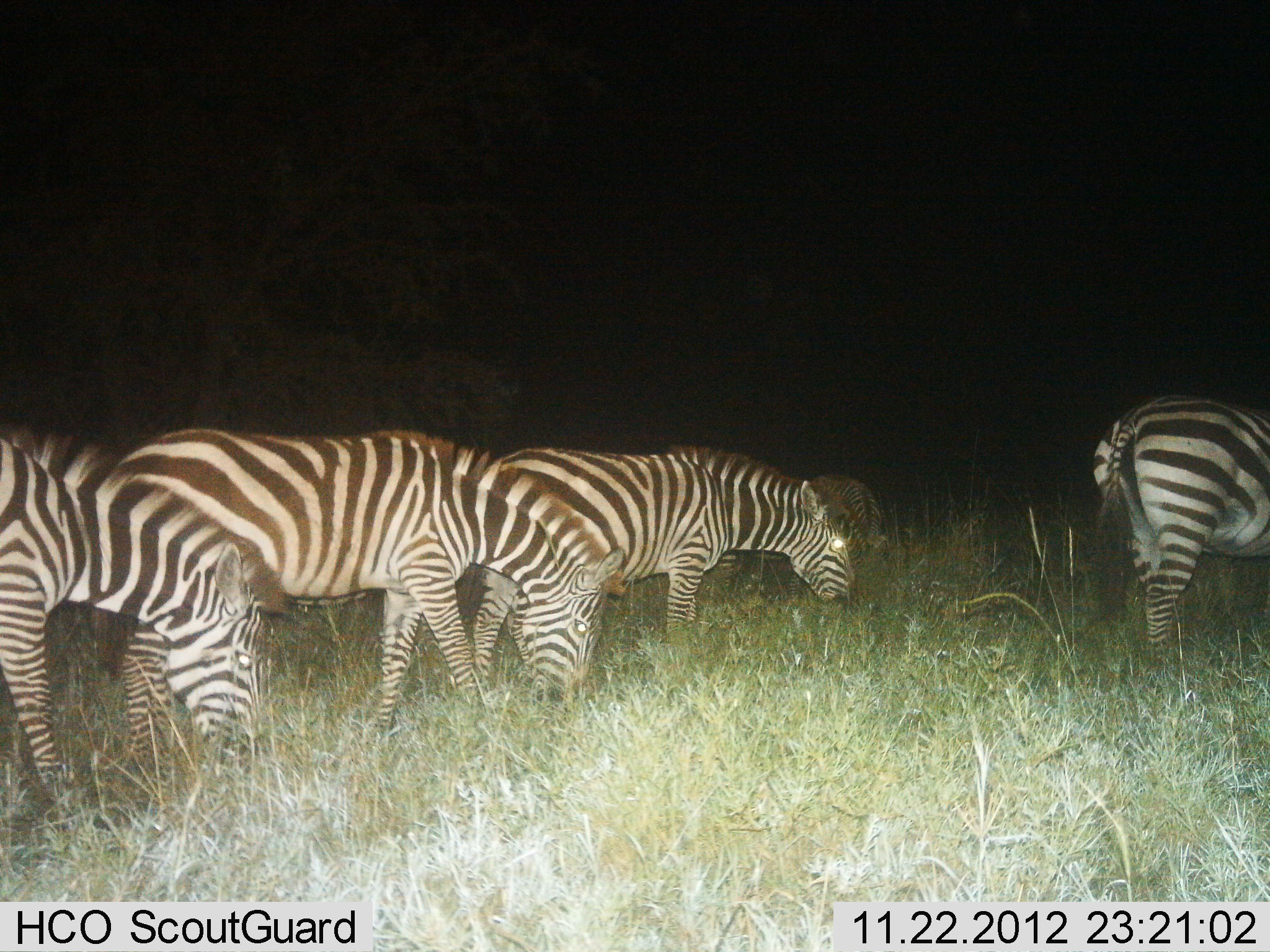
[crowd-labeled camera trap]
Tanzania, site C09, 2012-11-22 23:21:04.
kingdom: Animalia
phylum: Chordata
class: Mammalia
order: Perissodactyla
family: Equidae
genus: Equus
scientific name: Equus quagga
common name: plains zebra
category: zebra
Zebra (plains zebra) (Equus quagga), count 5. Behavior (volunteer vote fractions): standing 40%, resting 0%, moving 10%, interacting 0%. Young present (vote fraction): 0%. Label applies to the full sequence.